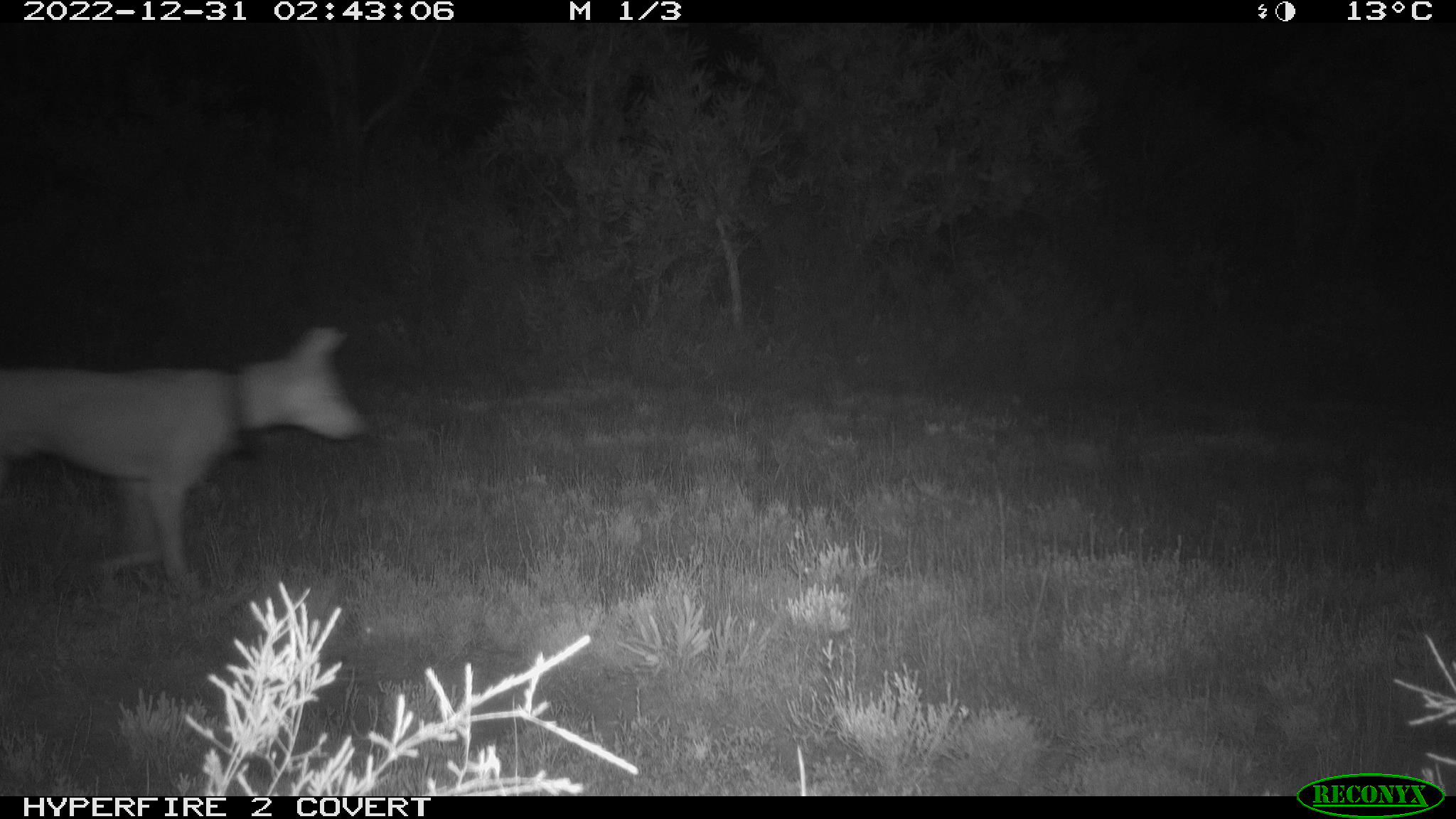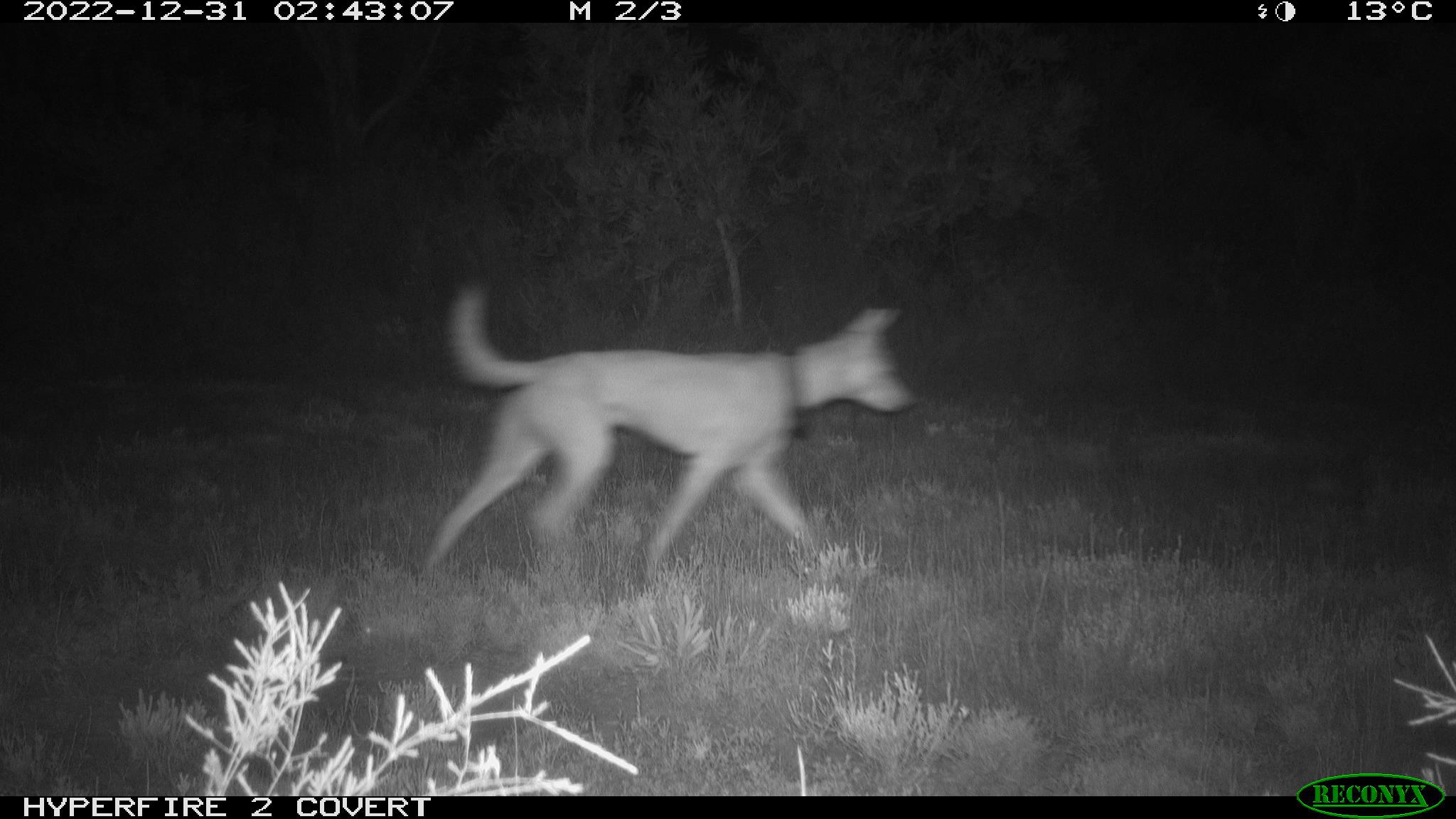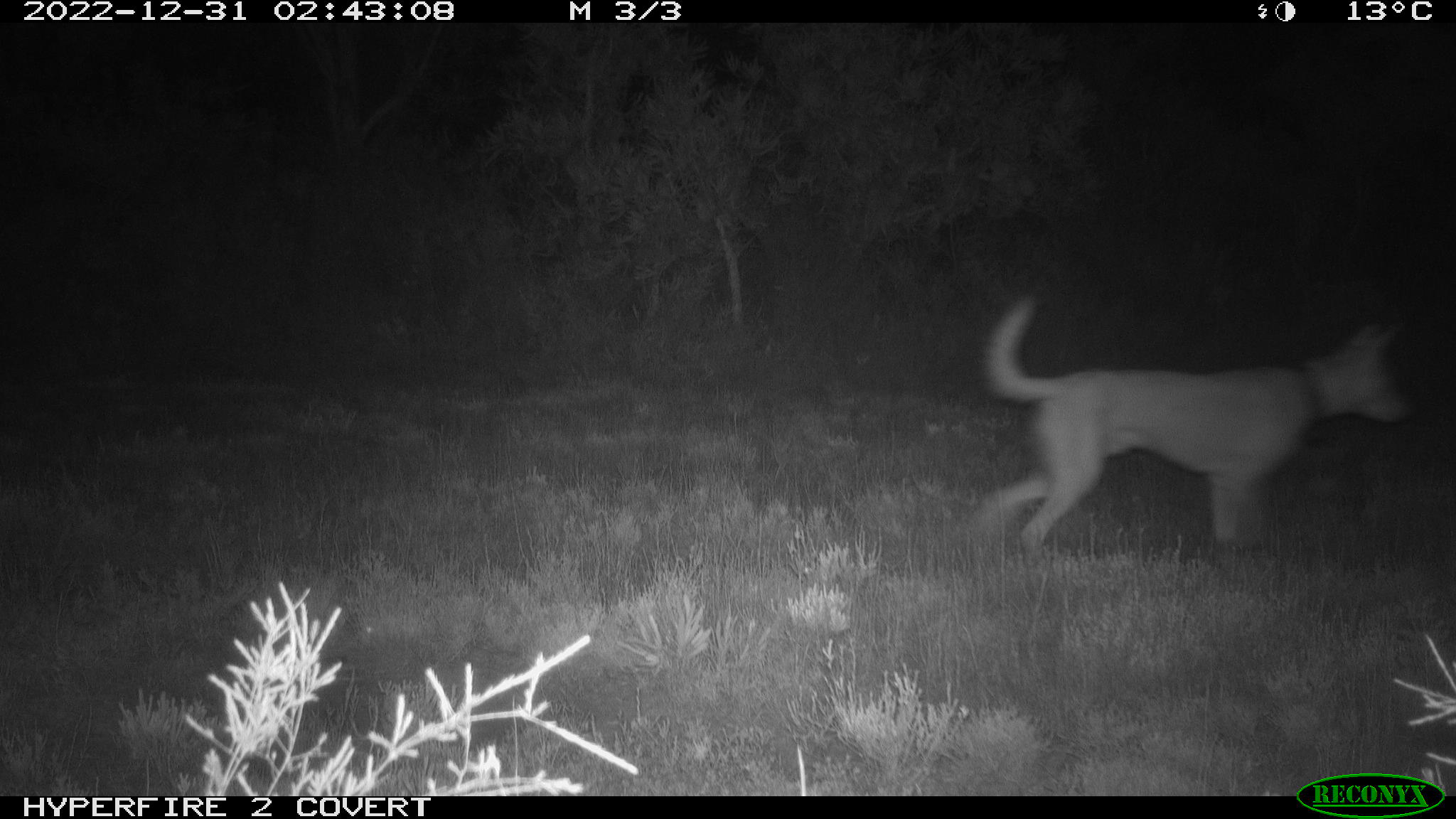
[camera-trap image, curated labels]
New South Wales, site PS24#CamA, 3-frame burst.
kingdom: Animalia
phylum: Chordata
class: Mammalia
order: Carnivora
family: Canidae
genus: Canis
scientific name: Canis familiaris dingo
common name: dingo